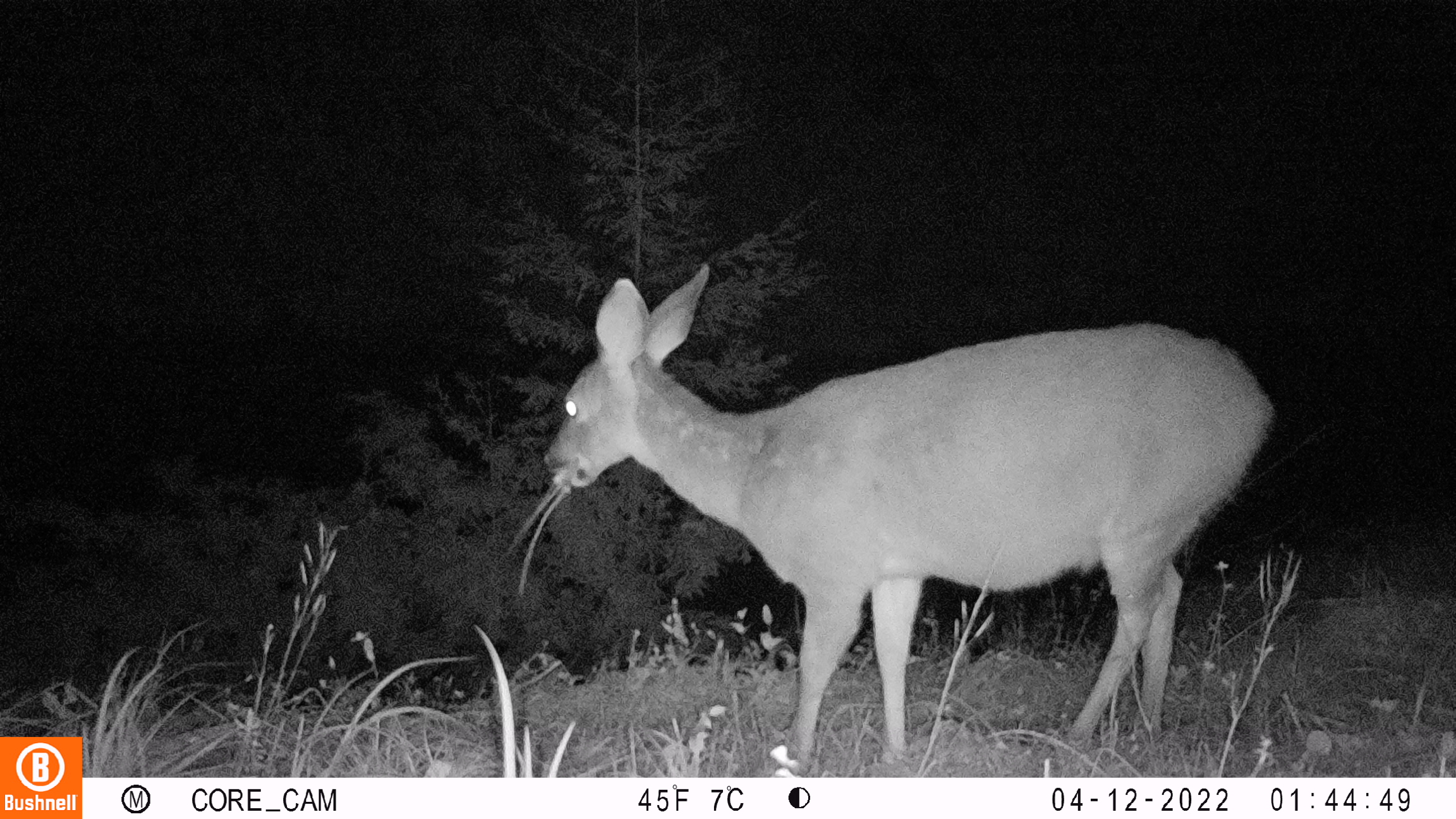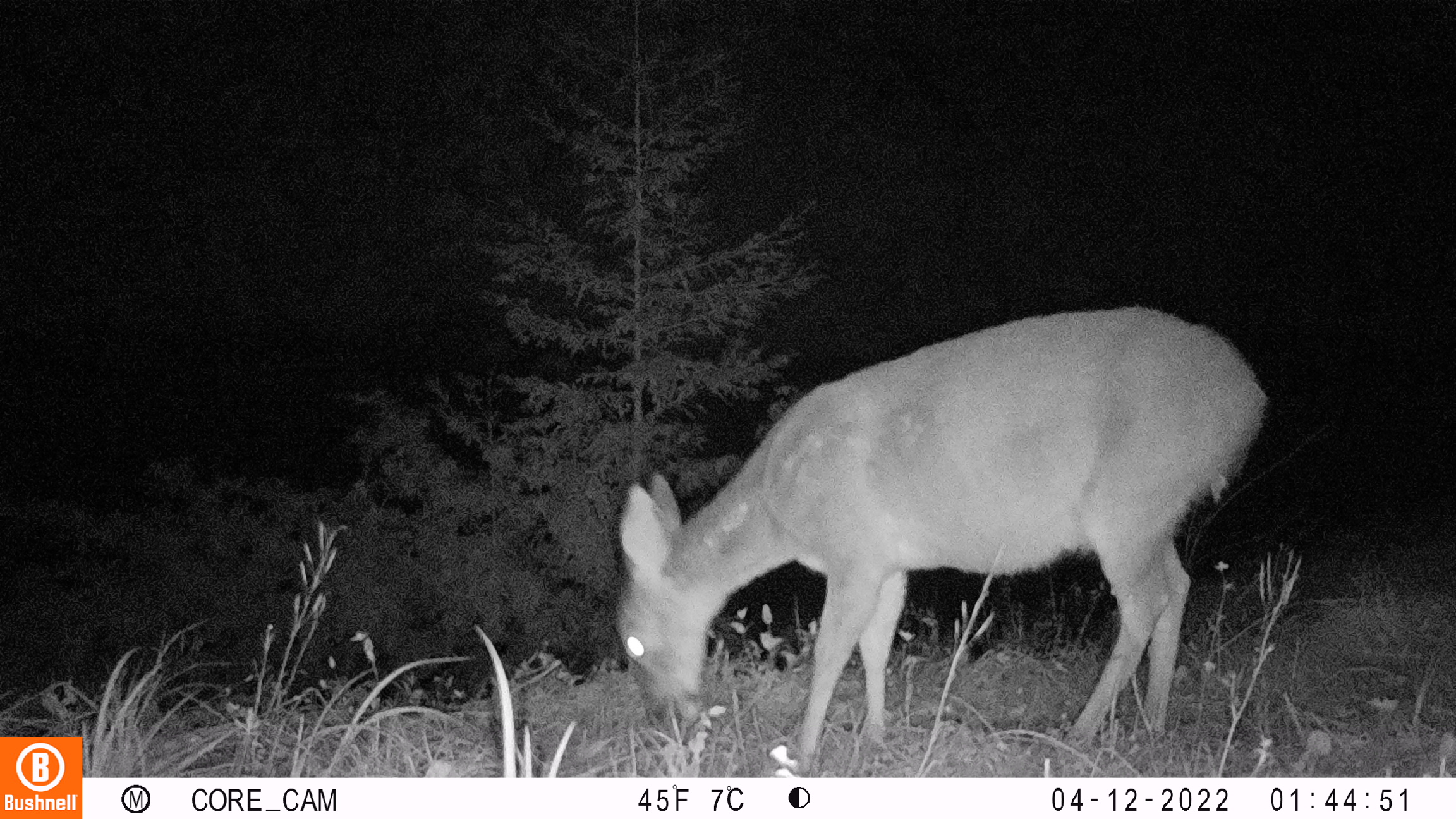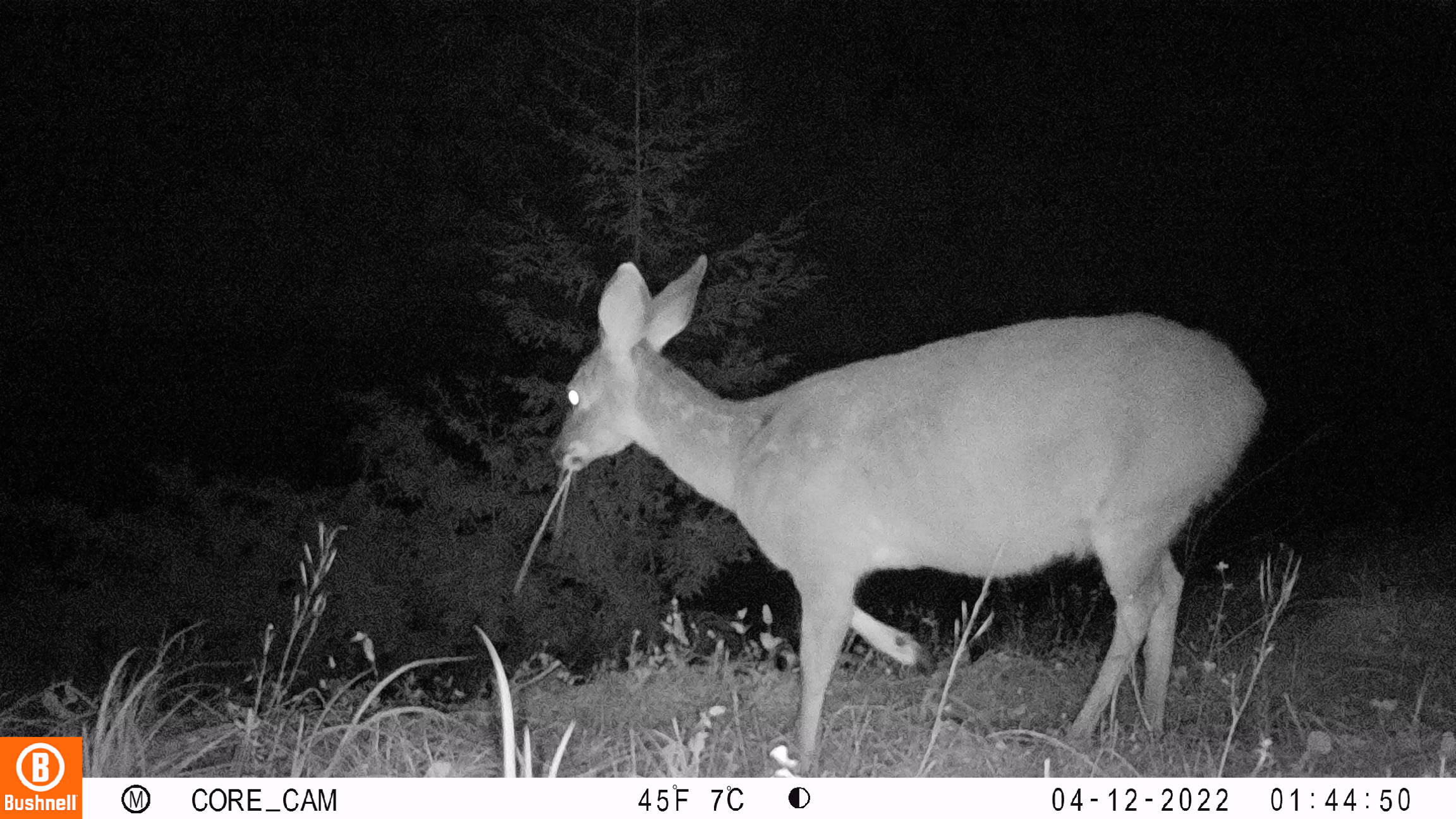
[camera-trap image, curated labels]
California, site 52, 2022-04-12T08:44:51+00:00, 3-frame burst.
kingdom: Animalia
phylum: Chordata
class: Mammalia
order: Artiodactyla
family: Cervidae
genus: Odocoileus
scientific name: Odocoileus hemionus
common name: mule deer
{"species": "mule deer (Odocoileus hemionus)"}